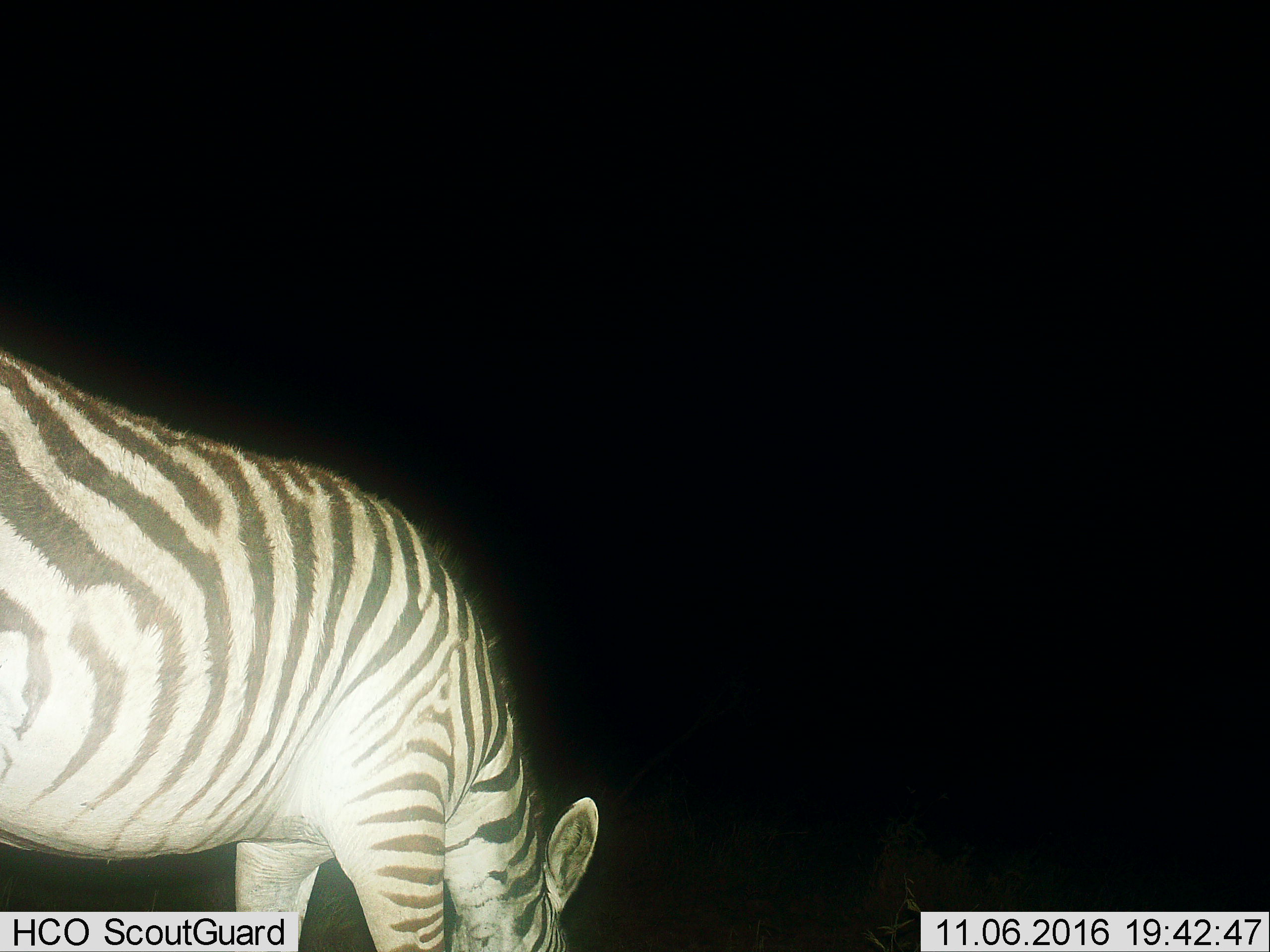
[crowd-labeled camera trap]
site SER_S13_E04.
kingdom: Animalia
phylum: Chordata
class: Mammalia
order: Perissodactyla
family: Equidae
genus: Equus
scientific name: Equus quagga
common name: plains zebra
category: zebraplains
Zebraplains (plains zebra) (Equus quagga), count 1. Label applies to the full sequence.